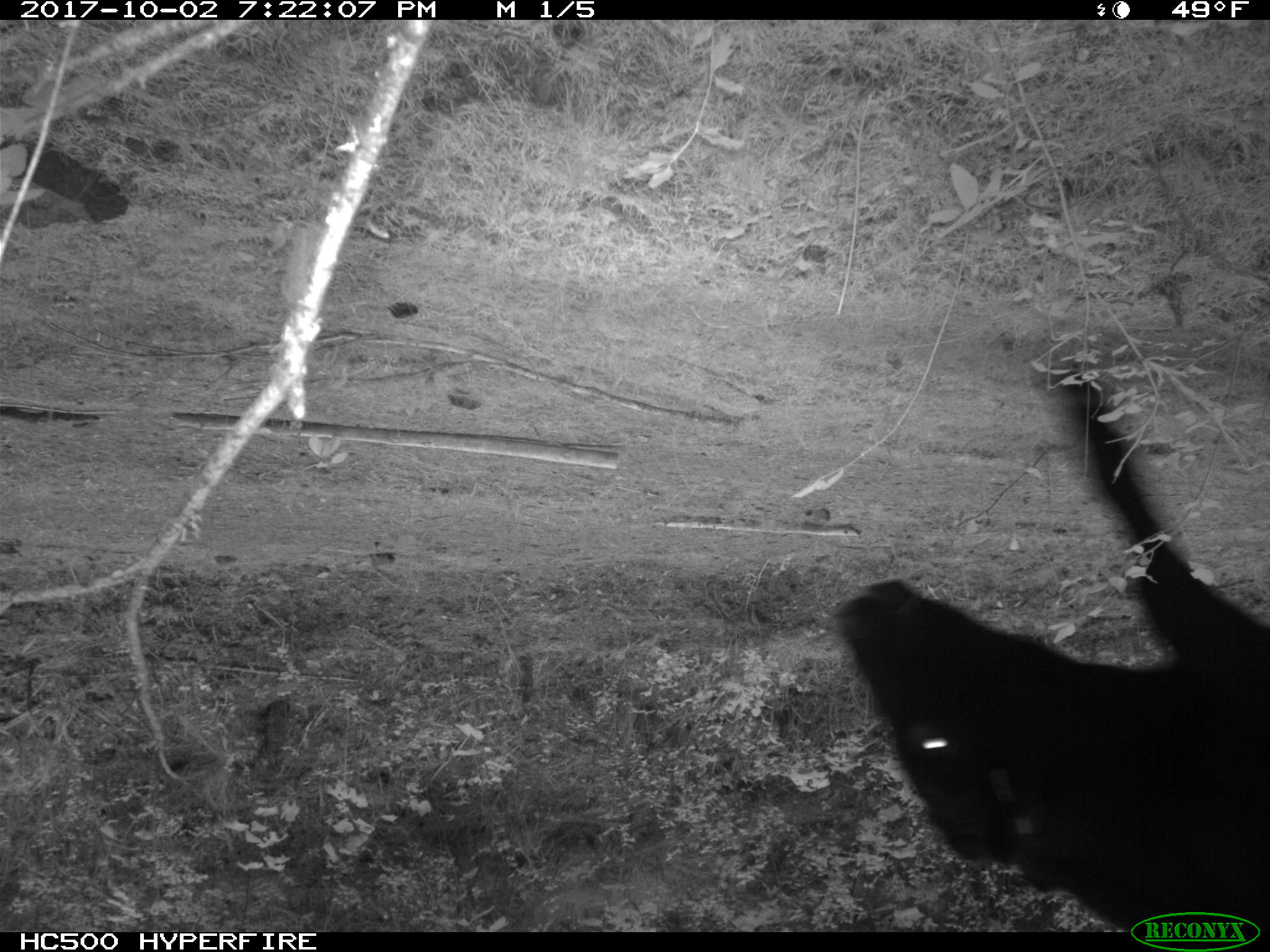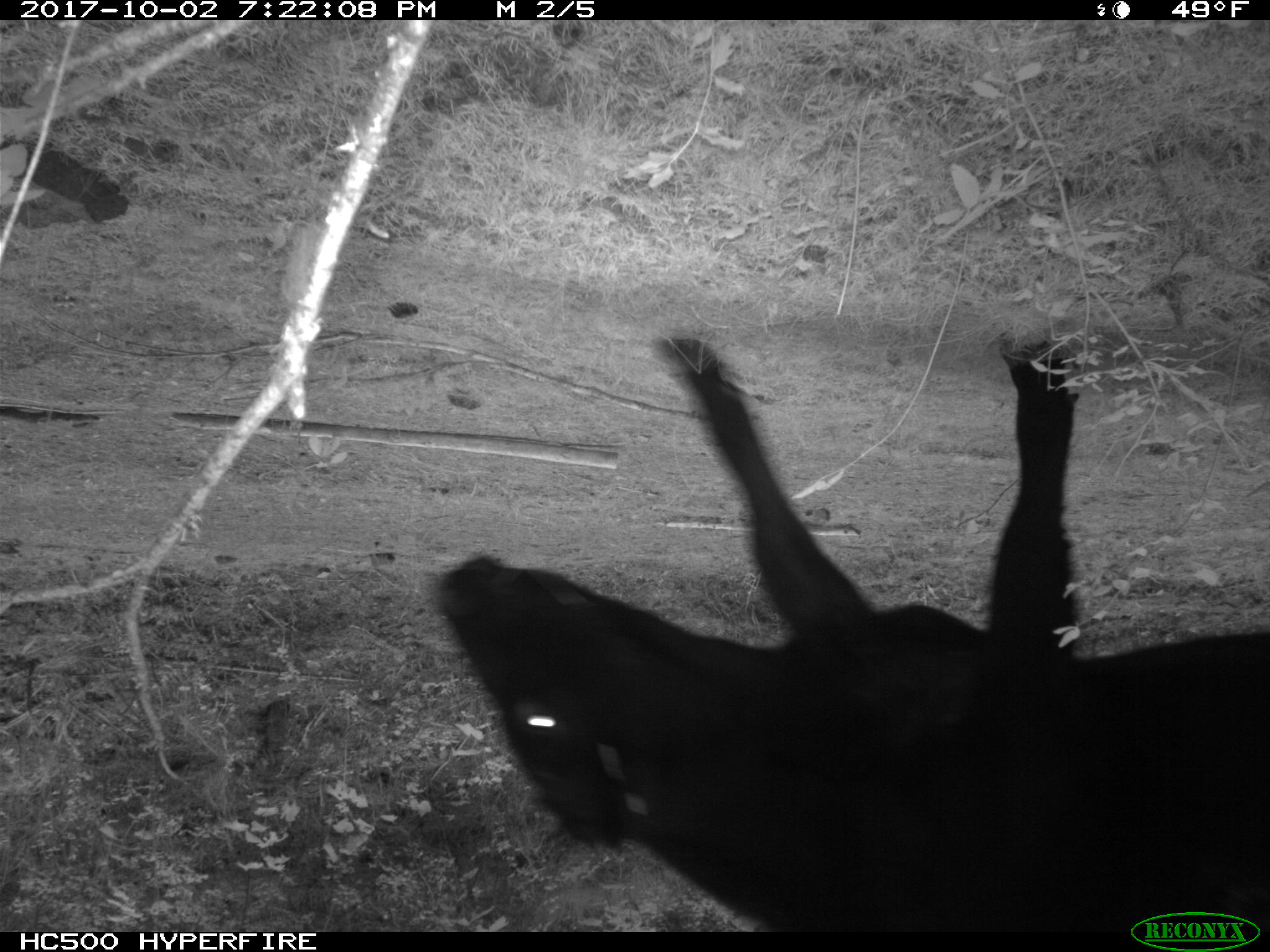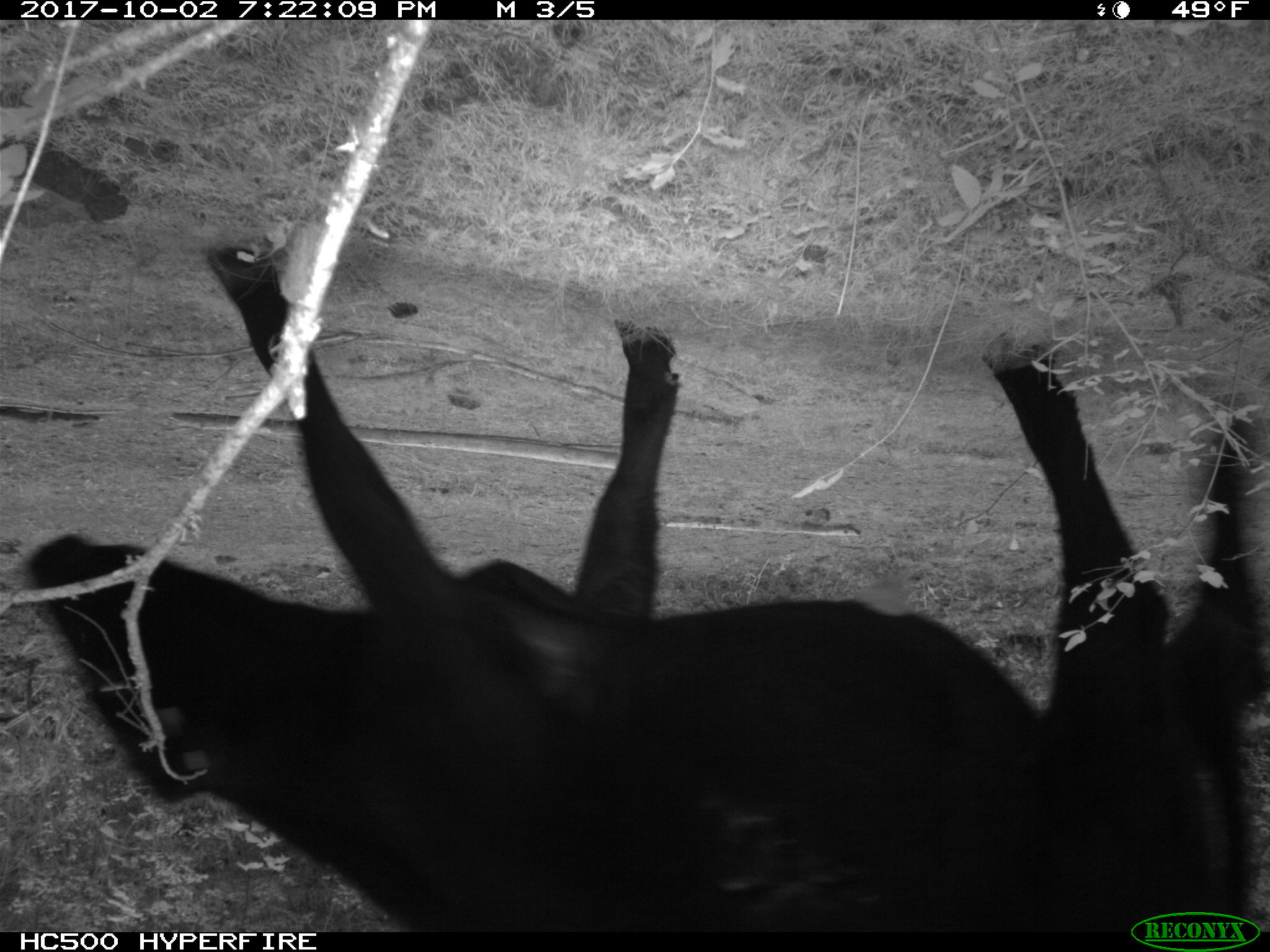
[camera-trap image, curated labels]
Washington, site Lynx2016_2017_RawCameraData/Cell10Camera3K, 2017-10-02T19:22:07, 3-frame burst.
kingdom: Animalia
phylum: Chordata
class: Mammalia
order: Artiodactyla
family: Bovidae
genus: Bos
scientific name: Bos taurus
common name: domestic cattle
Domestic cattle (Bos taurus). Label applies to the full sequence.